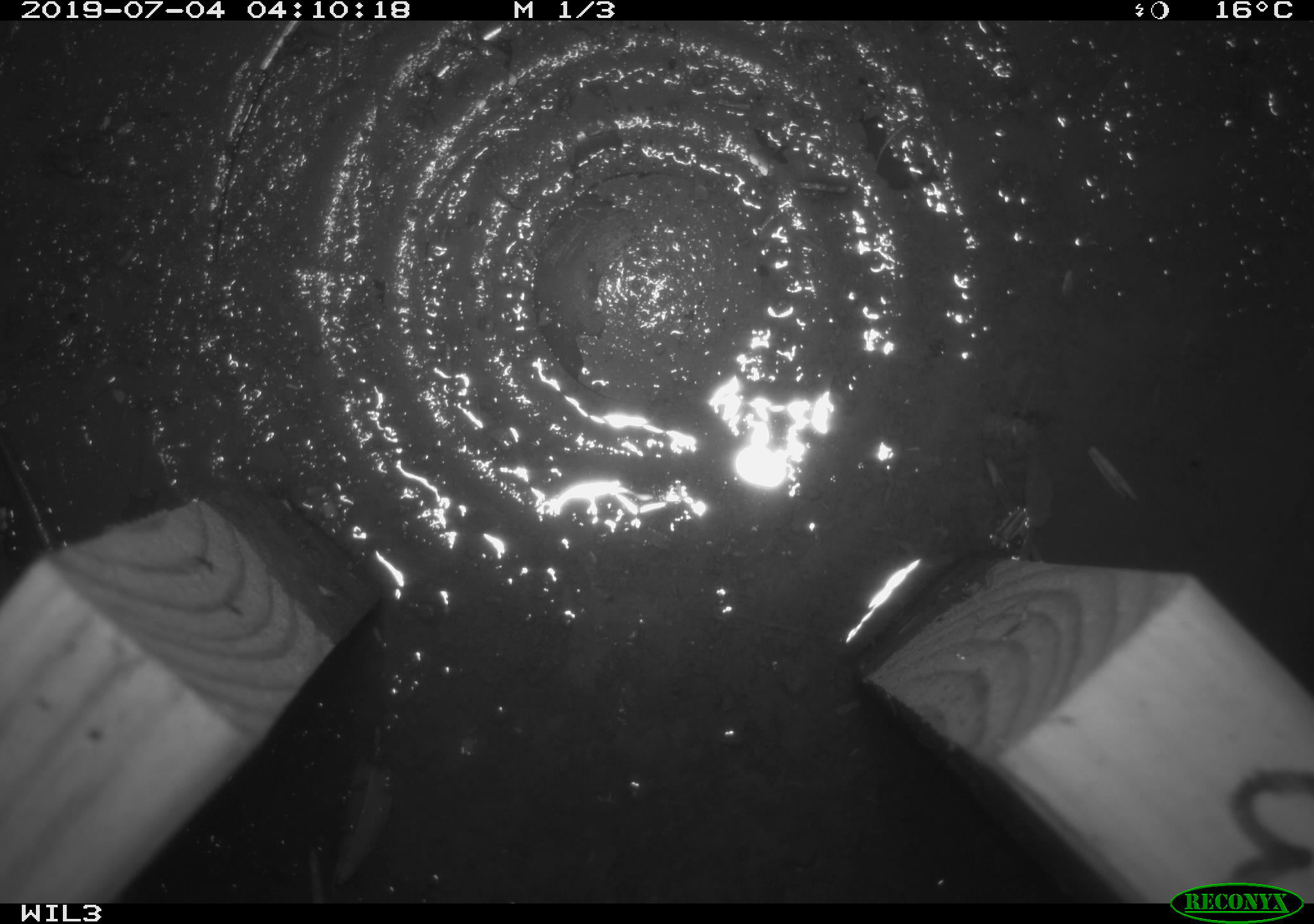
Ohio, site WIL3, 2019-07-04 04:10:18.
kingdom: Animalia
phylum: Chordata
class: Mammalia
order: Eulipotyphla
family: Soricidae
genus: Sorex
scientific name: Sorex cinereus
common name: masked shrew